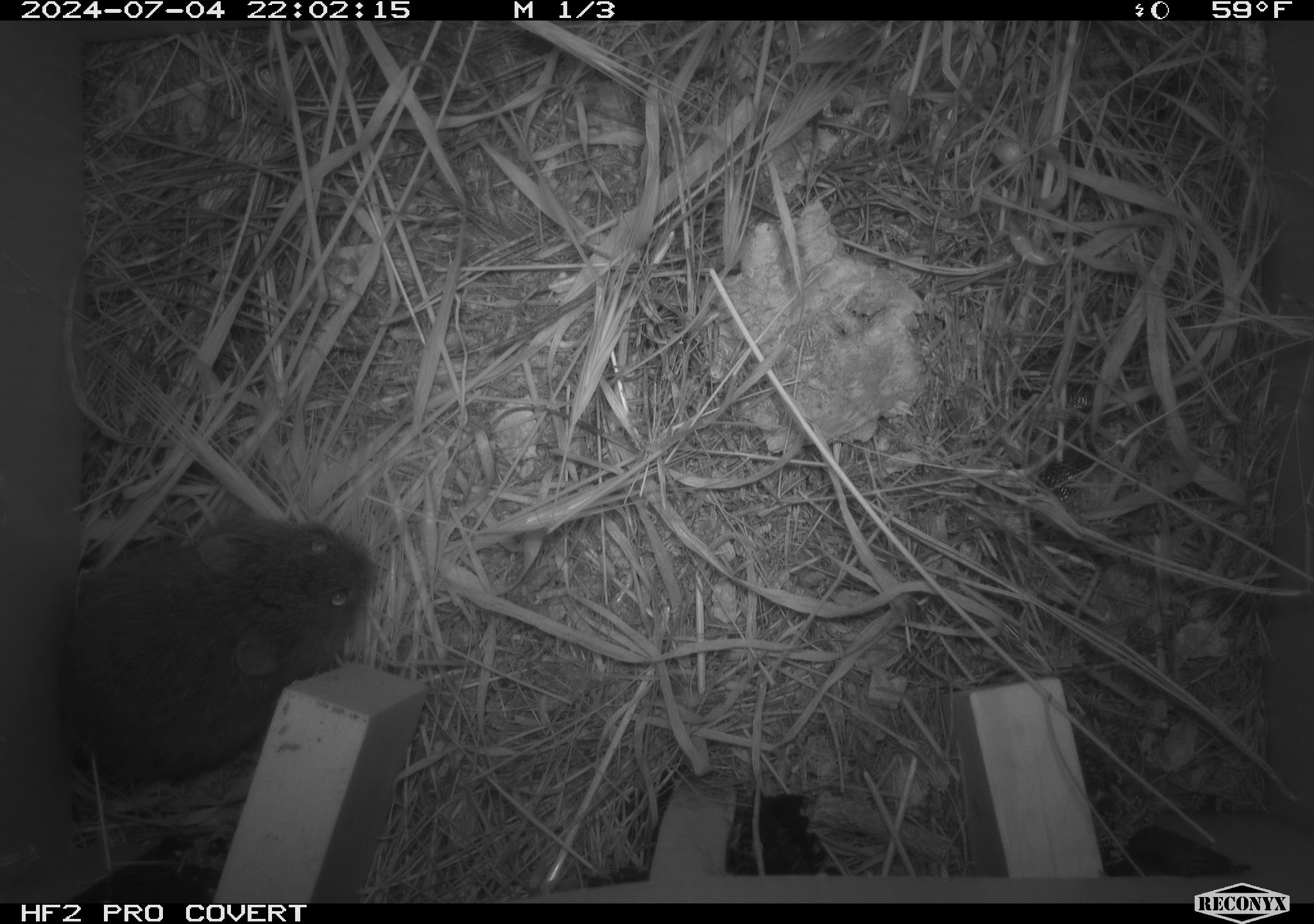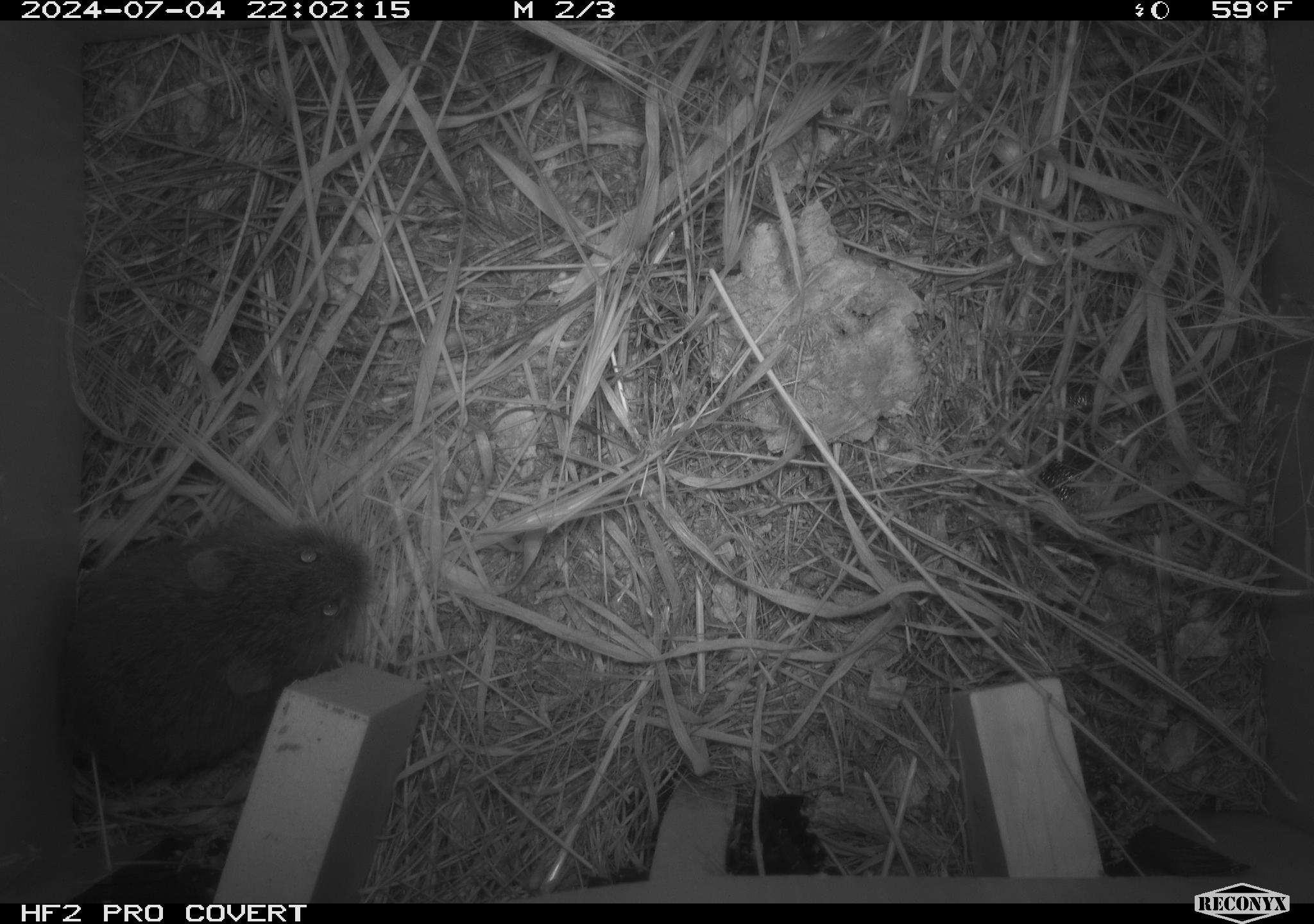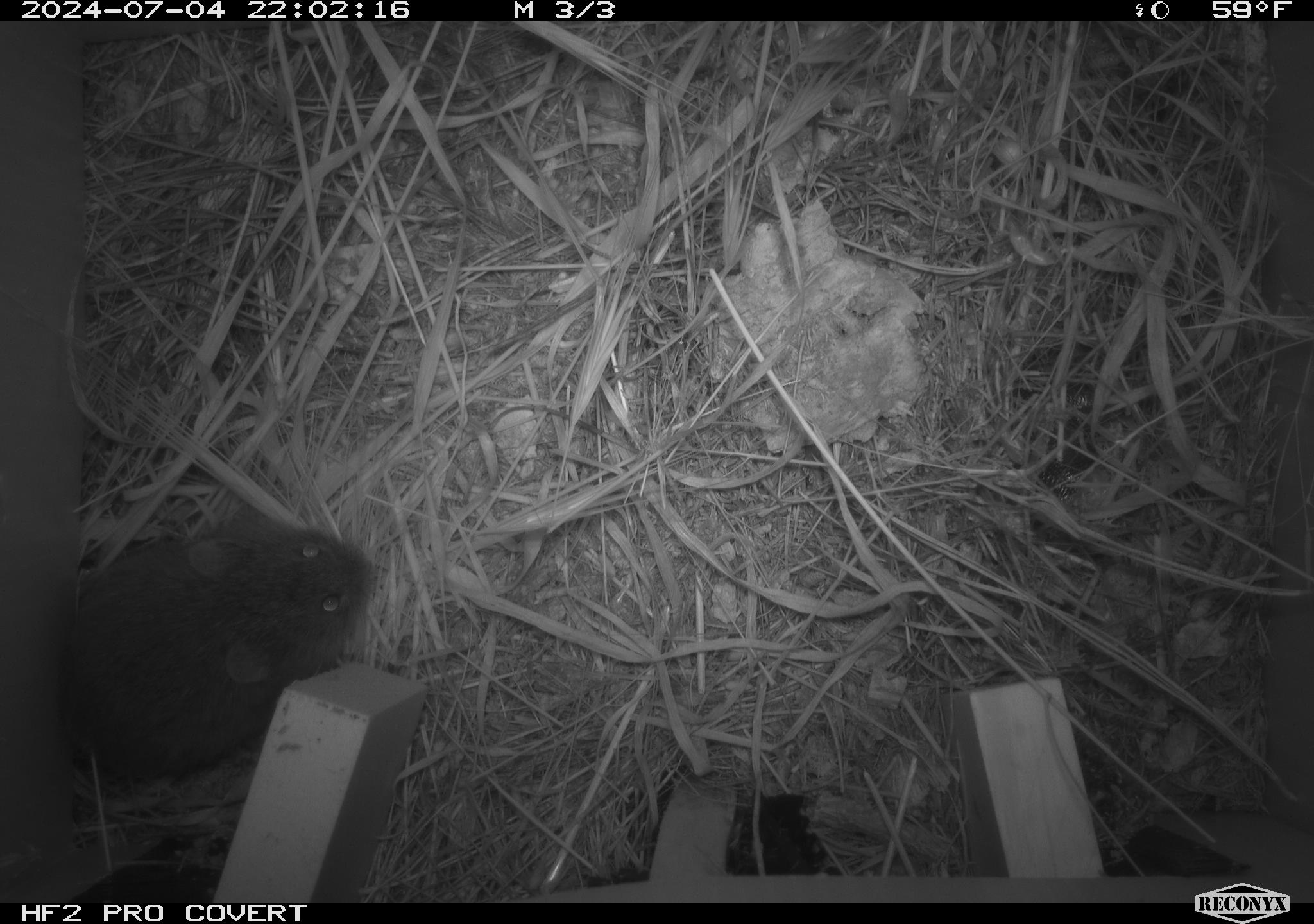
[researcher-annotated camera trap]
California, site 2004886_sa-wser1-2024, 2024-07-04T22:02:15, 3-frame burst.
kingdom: Animalia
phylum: Chordata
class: Mammalia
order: Rodentia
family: Cricetidae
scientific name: Arvicolinae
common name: voles, lemmings, and muskrats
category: arvicolinae subfamily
Arvicolinae subfamily (voles, lemmings, and muskrats) (Arvicolinae).